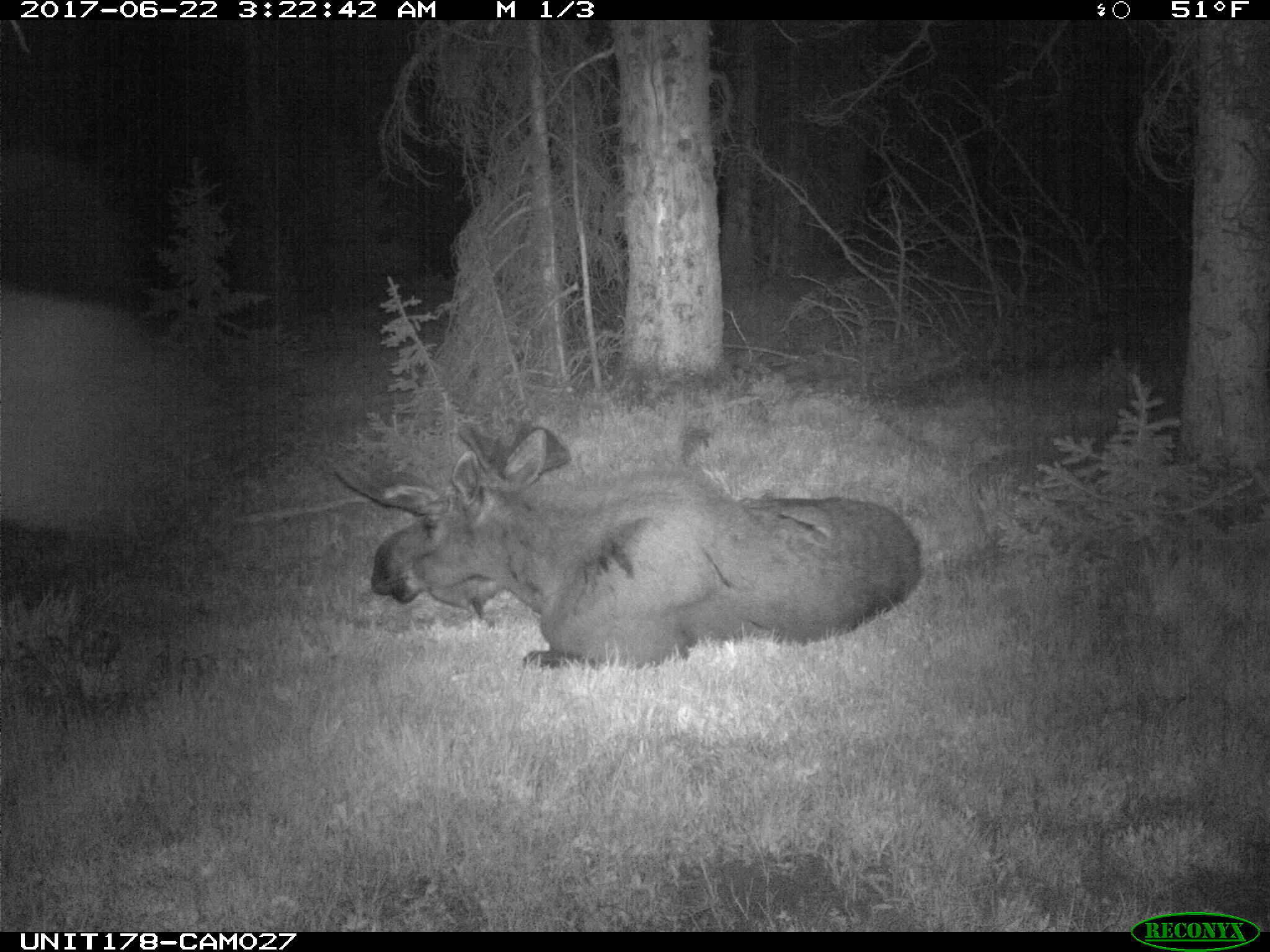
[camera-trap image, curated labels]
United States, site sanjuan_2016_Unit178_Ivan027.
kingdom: Animalia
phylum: Chordata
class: Mammalia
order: Artiodactyla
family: Cervidae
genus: Alces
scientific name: Alces alces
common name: moose